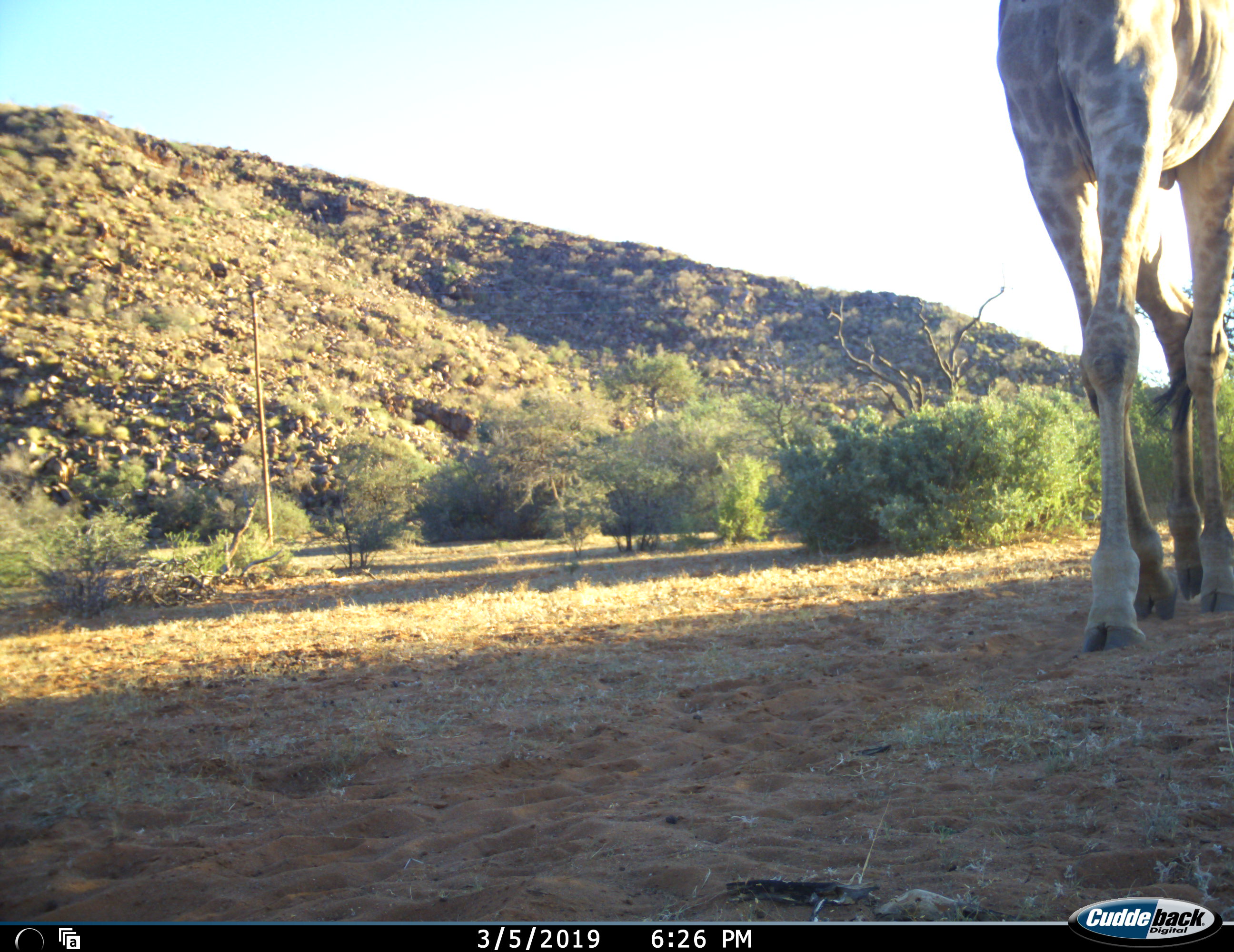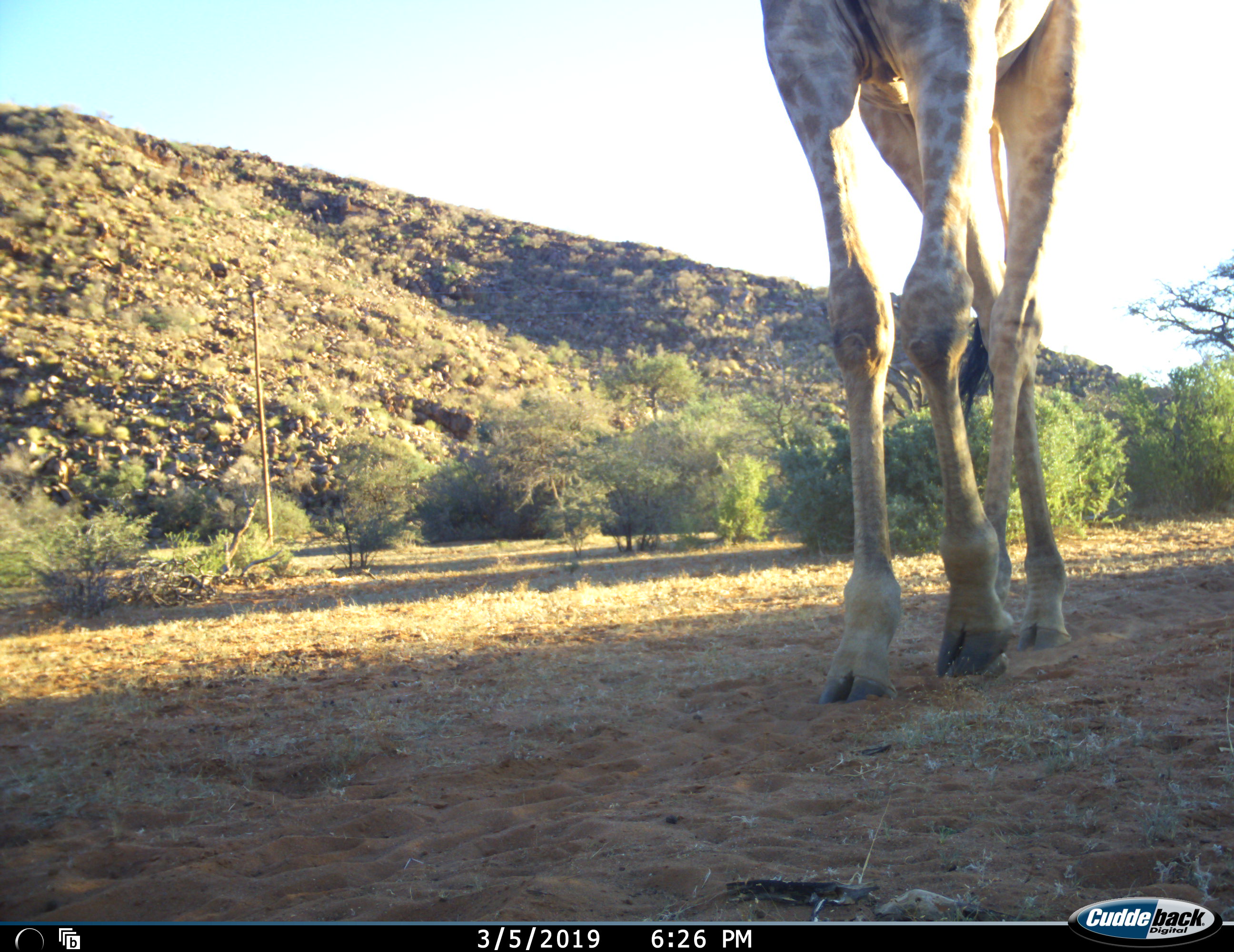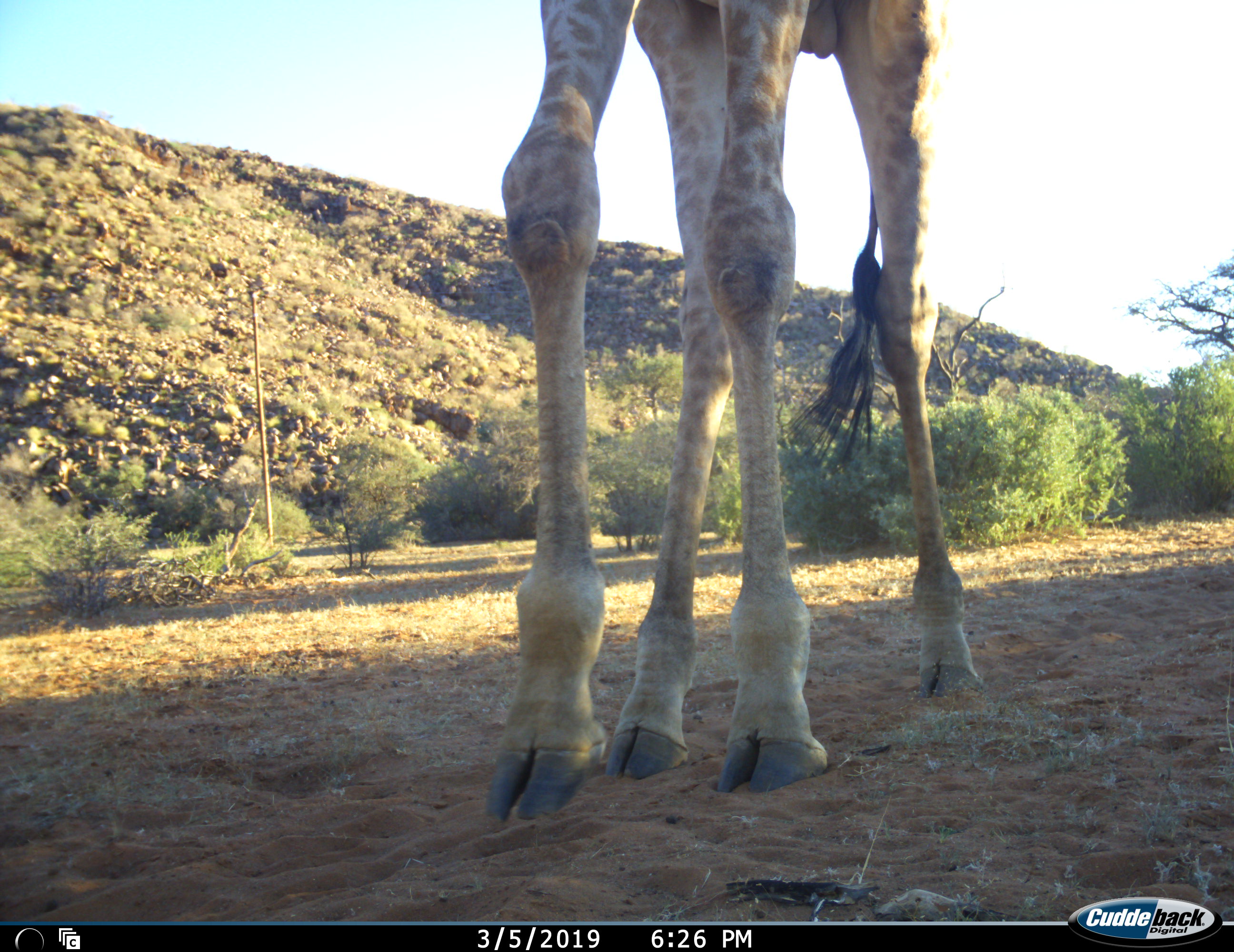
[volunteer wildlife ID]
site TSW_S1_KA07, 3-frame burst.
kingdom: Animalia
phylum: Chordata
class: Mammalia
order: Artiodactyla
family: Giraffidae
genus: Giraffa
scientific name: Giraffa camelopardalis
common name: giraffe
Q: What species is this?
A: Giraffe (Giraffa camelopardalis).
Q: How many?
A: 1.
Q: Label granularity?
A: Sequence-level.